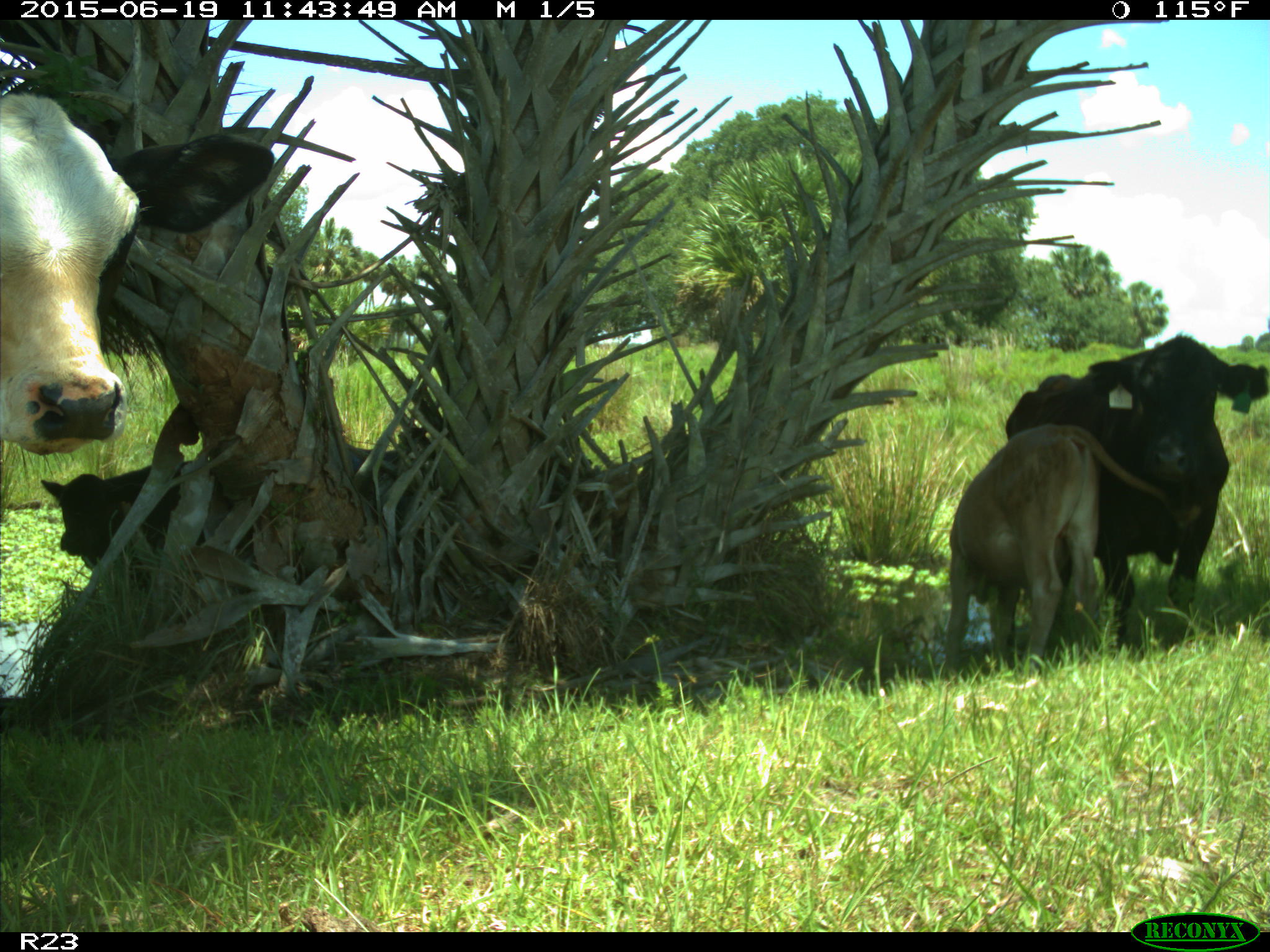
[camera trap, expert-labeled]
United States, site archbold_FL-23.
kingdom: Animalia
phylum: Chordata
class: Mammalia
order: Artiodactyla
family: Bovidae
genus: Bos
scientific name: Bos taurus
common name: domestic cow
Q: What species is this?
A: Bos taurus (domestic cow).